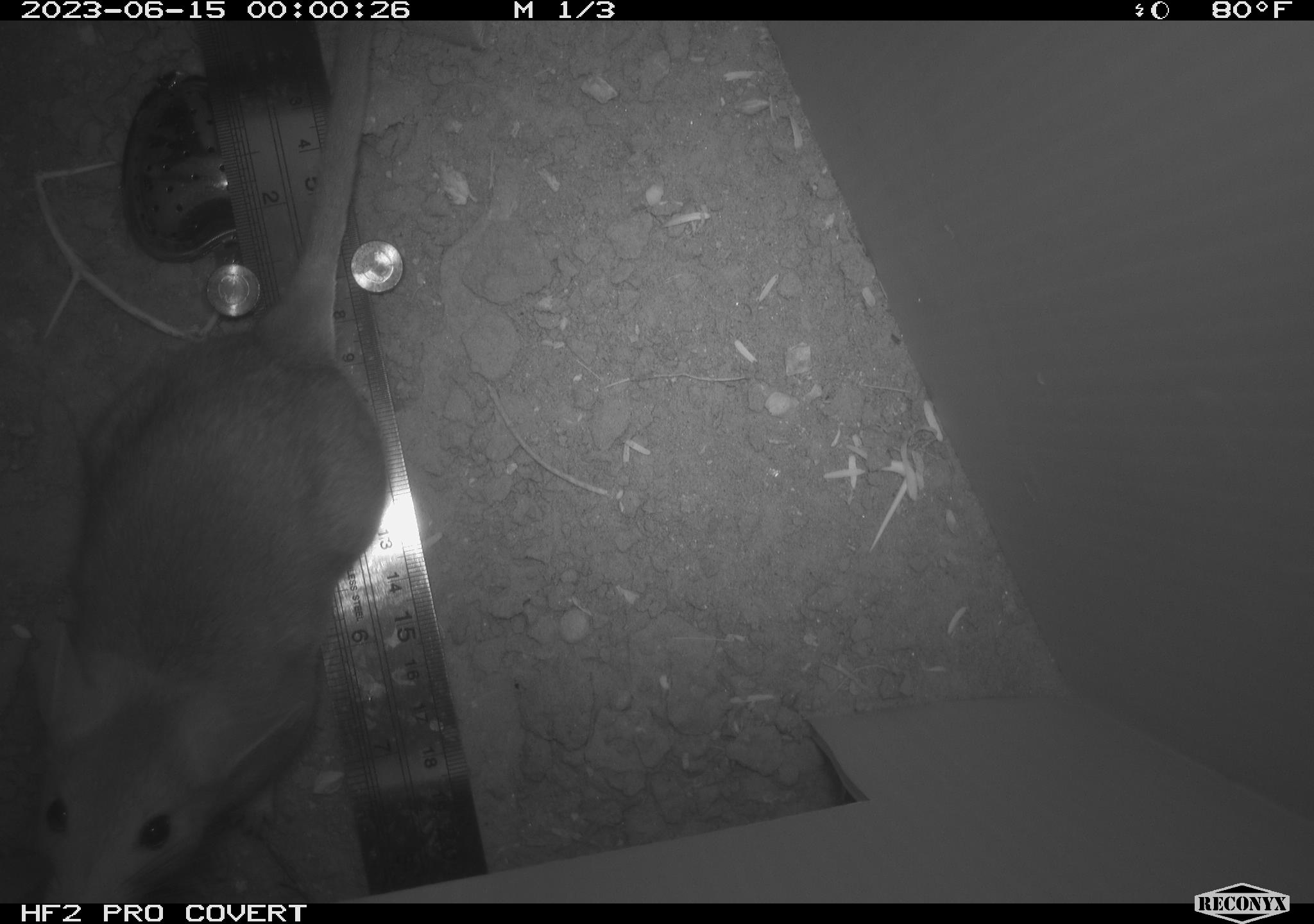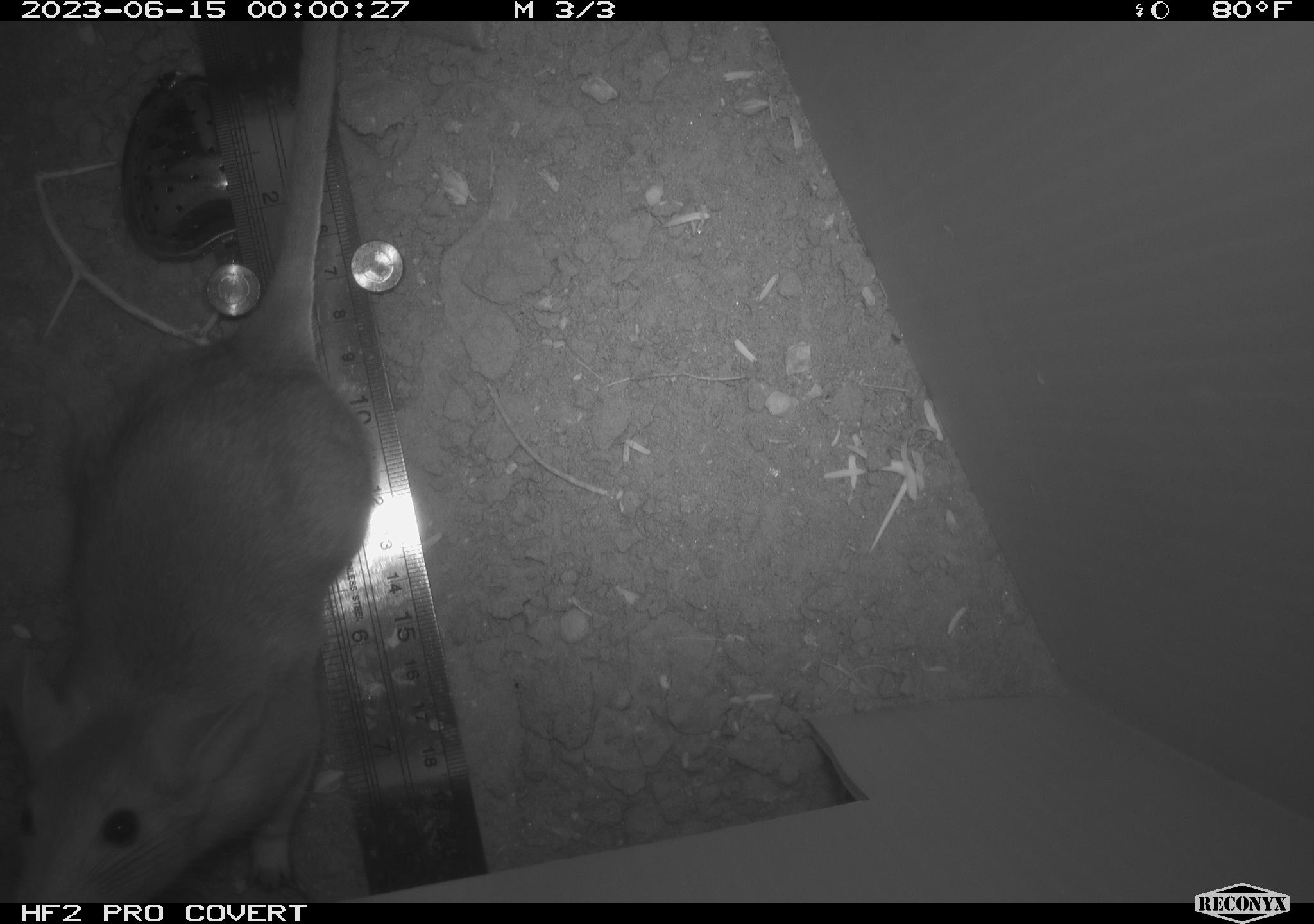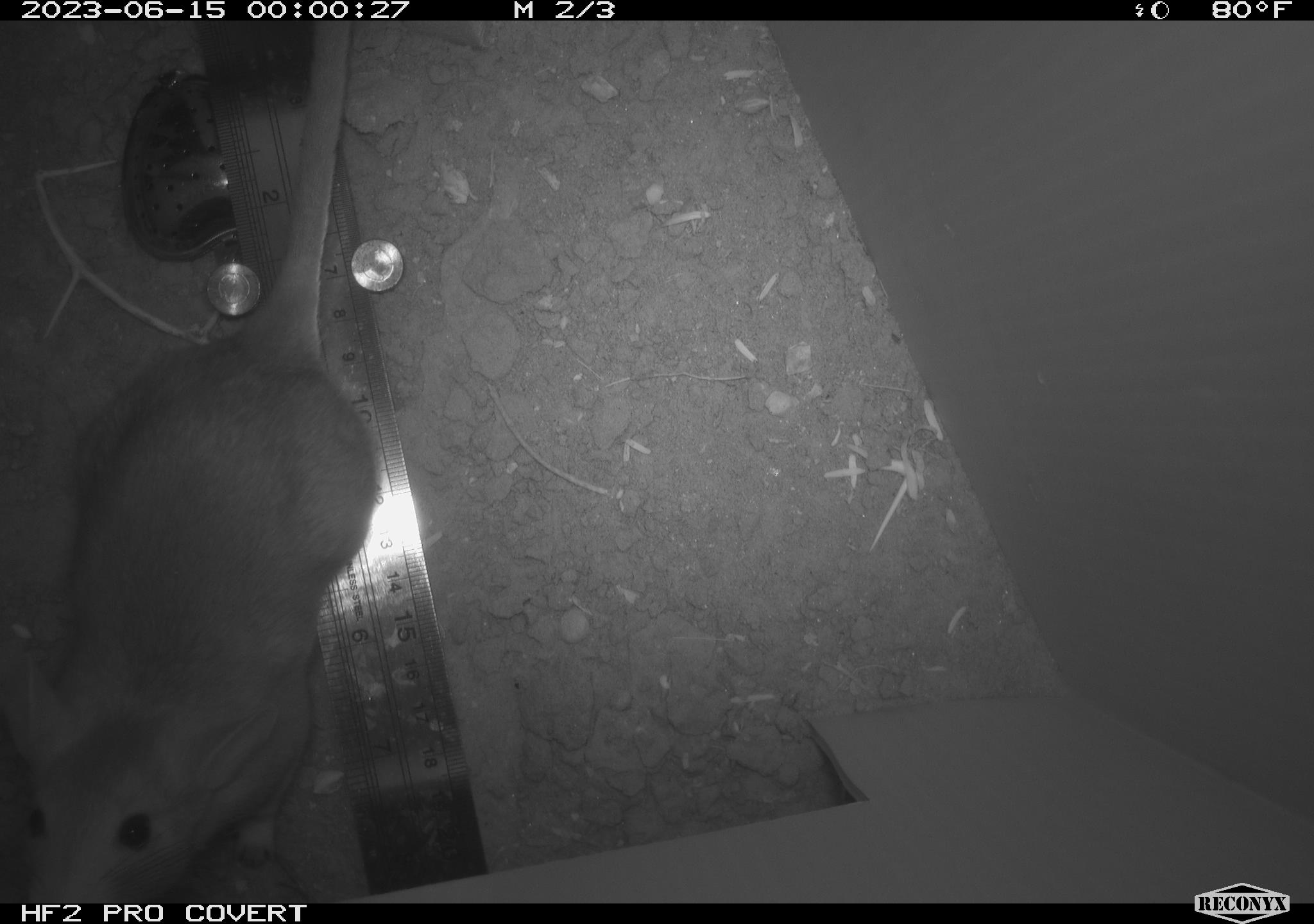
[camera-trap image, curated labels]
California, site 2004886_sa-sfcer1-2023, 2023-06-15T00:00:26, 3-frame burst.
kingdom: Animalia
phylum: Chordata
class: Mammalia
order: Rodentia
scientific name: Rodentia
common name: mouse species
Mouse species (Rodentia).